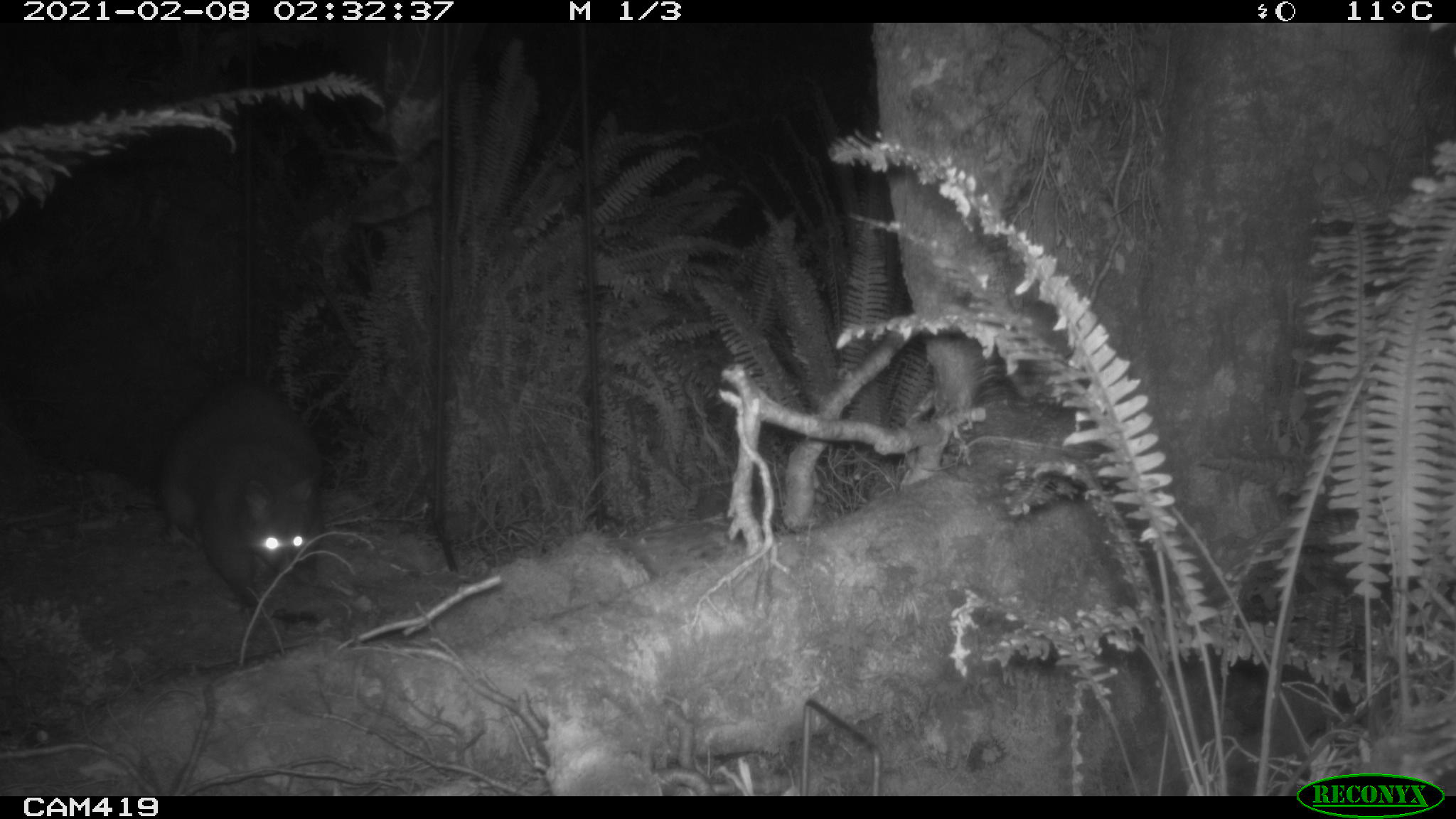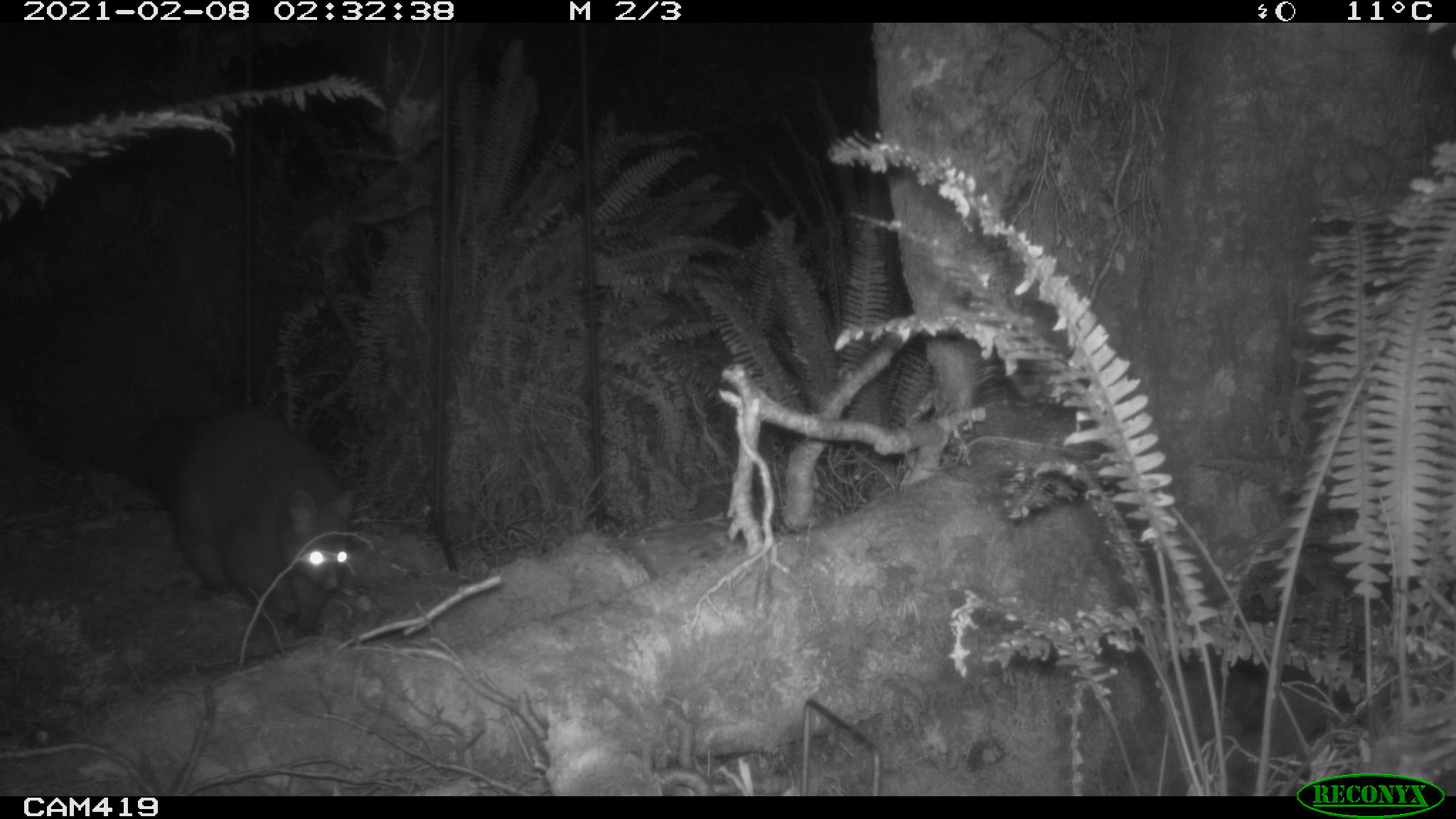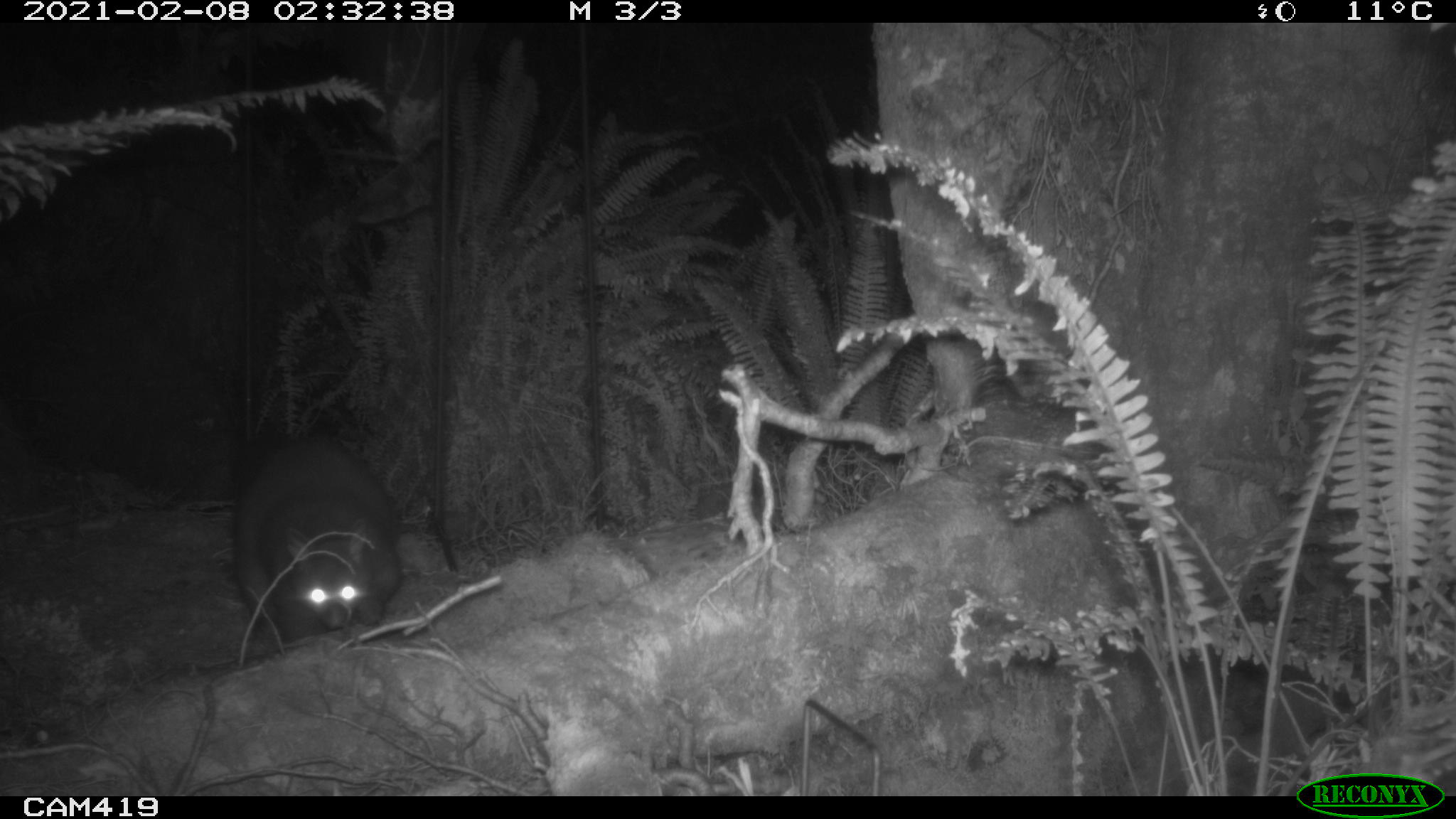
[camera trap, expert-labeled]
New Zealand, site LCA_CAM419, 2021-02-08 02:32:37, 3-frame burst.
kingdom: Animalia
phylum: Chordata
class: Mammalia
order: Diprotodontia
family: Phalangeridae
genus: Trichosurus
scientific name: Trichosurus vulpecula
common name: common brushtail possum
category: possum